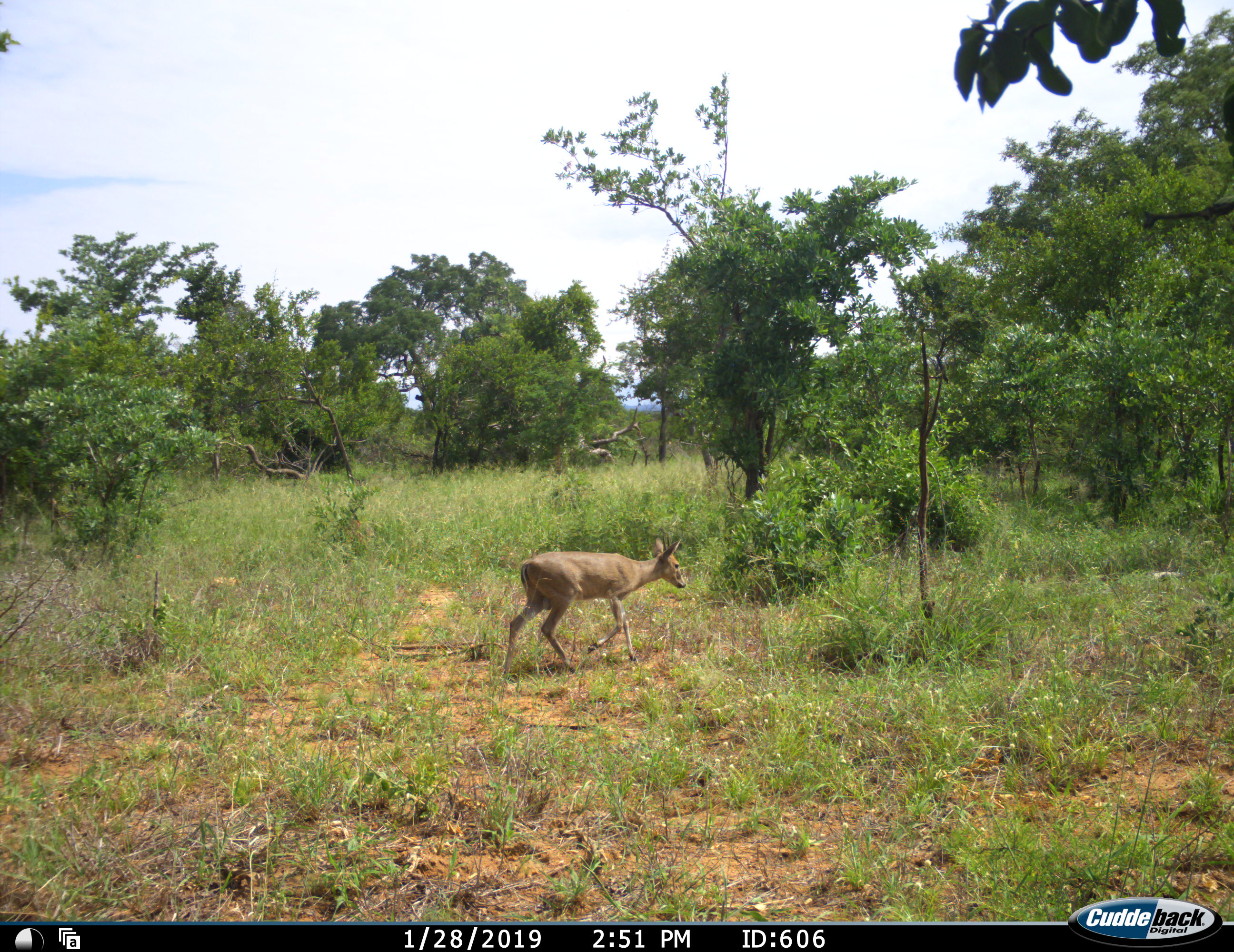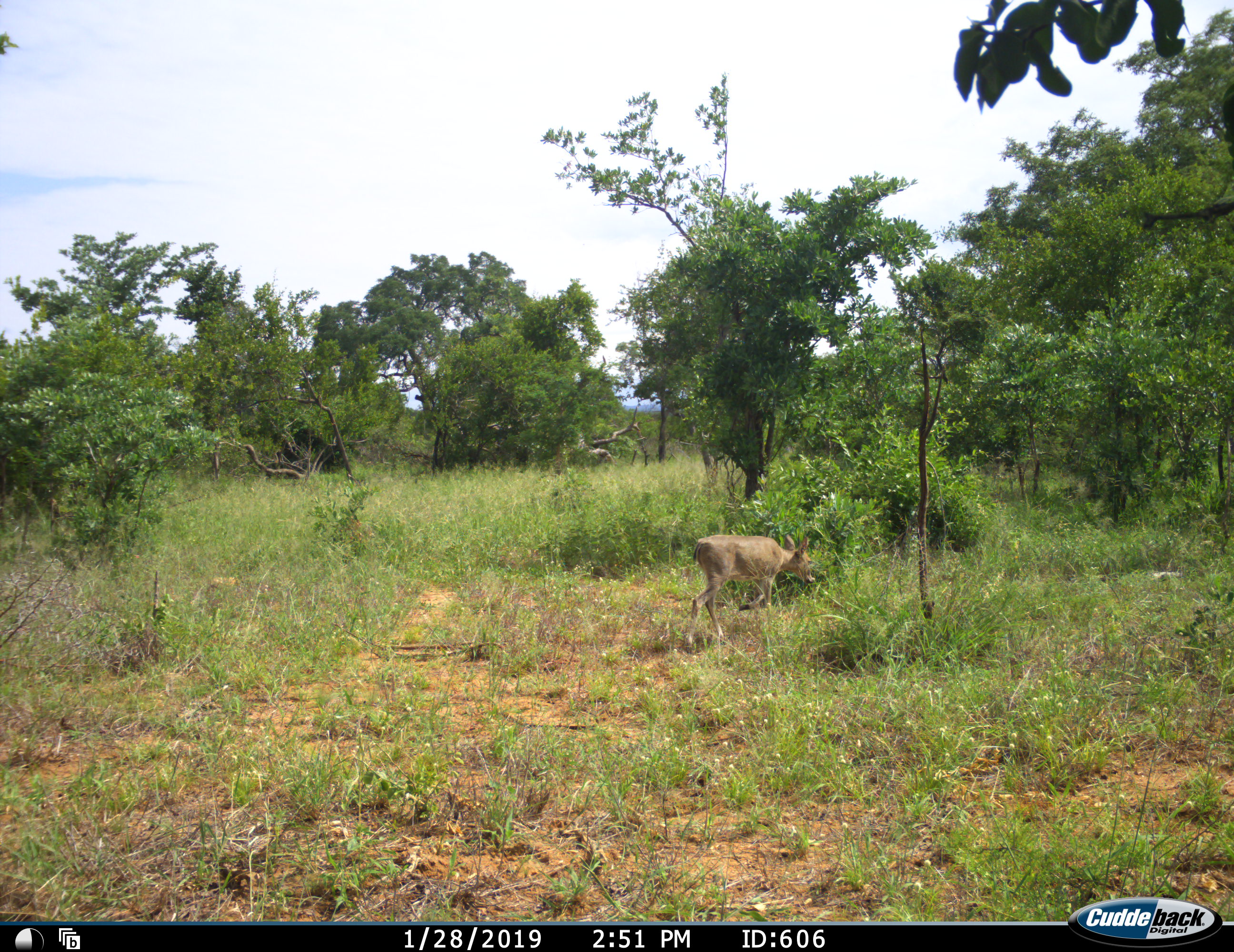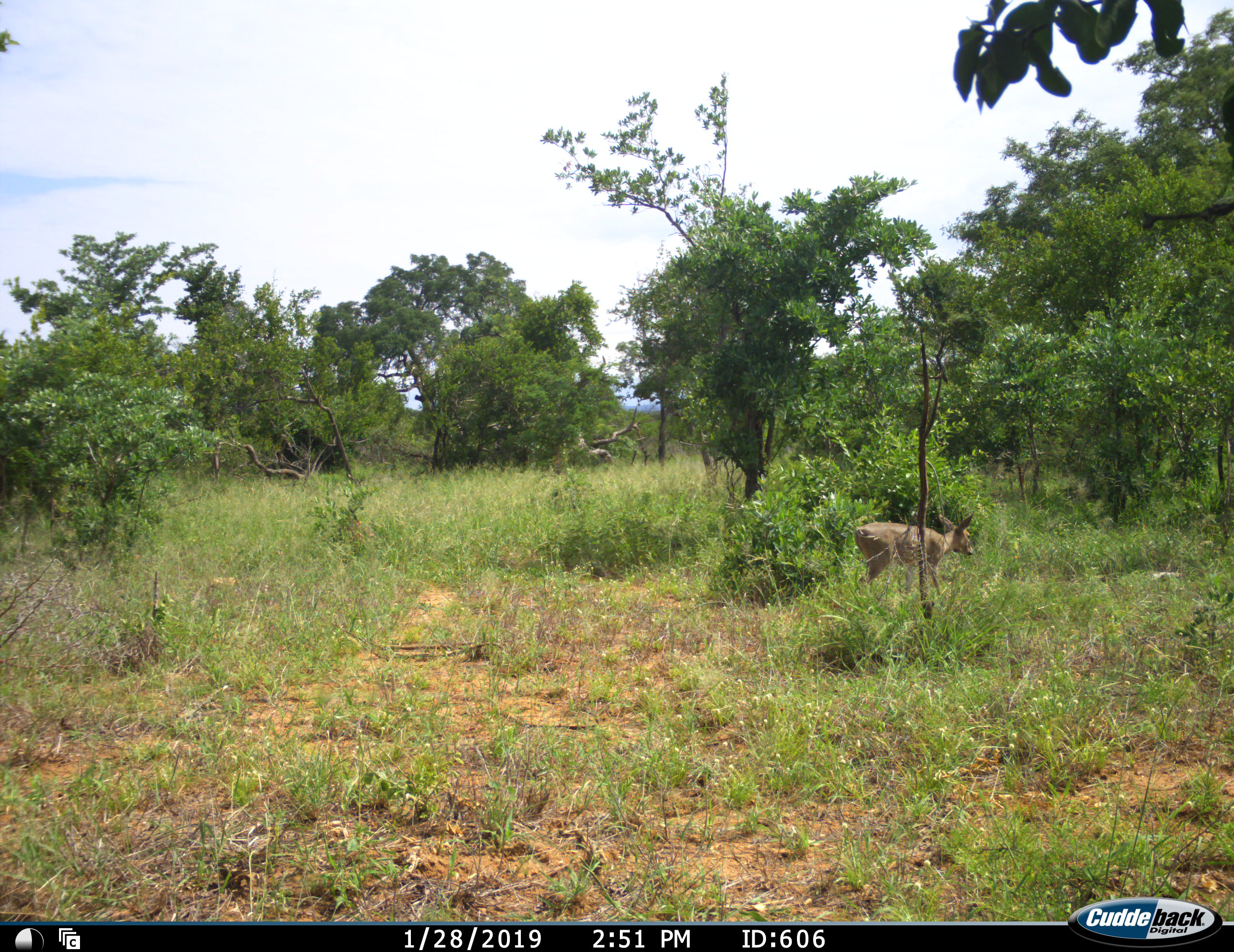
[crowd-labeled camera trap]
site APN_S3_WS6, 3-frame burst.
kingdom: Animalia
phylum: Chordata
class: Mammalia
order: Artiodactyla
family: Bovidae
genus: Sylvicapra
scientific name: Sylvicapra grimmia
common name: common duiker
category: duikercommongrey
Duikercommongrey (common duiker) (Sylvicapra grimmia), count 1. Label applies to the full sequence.